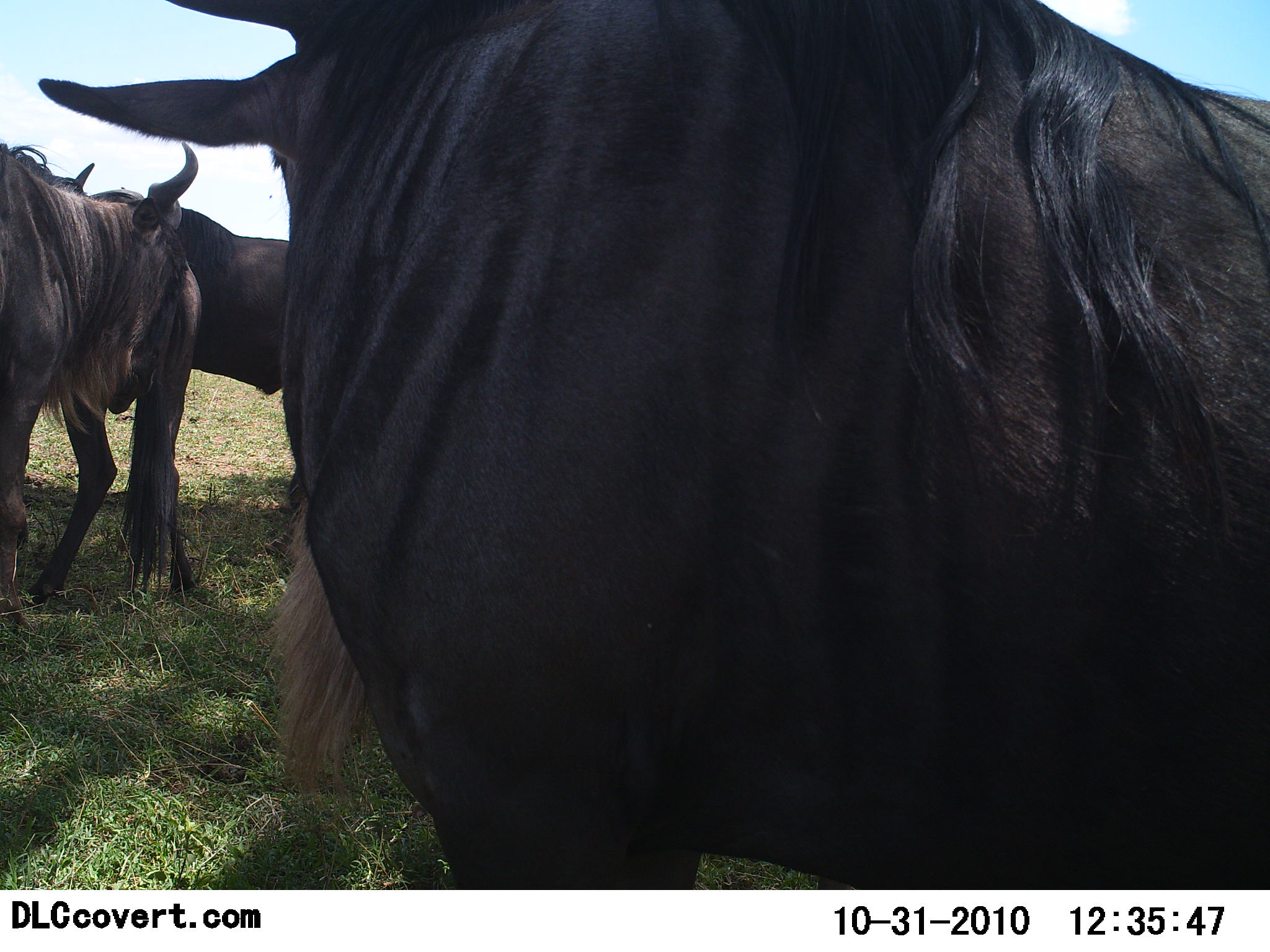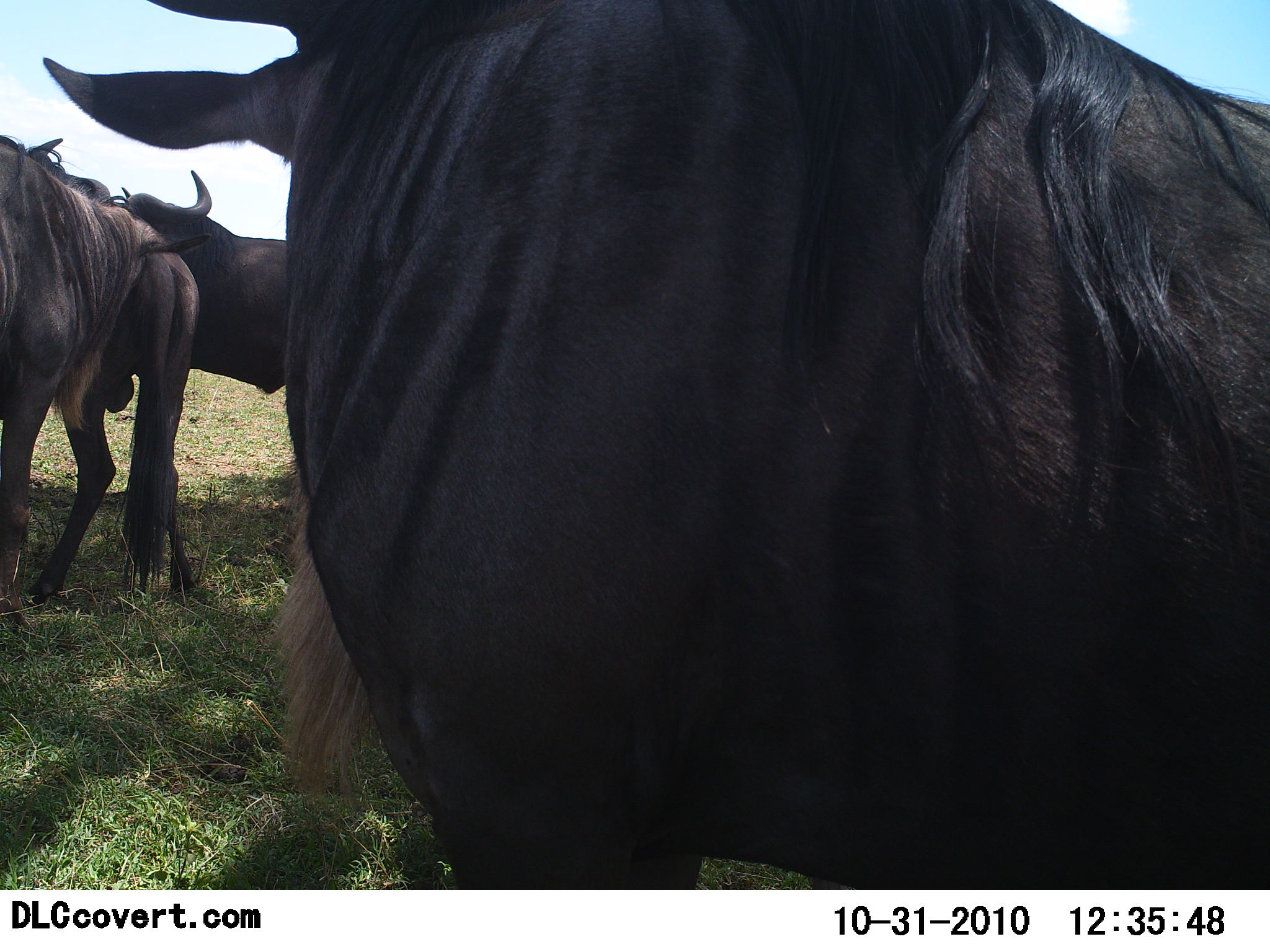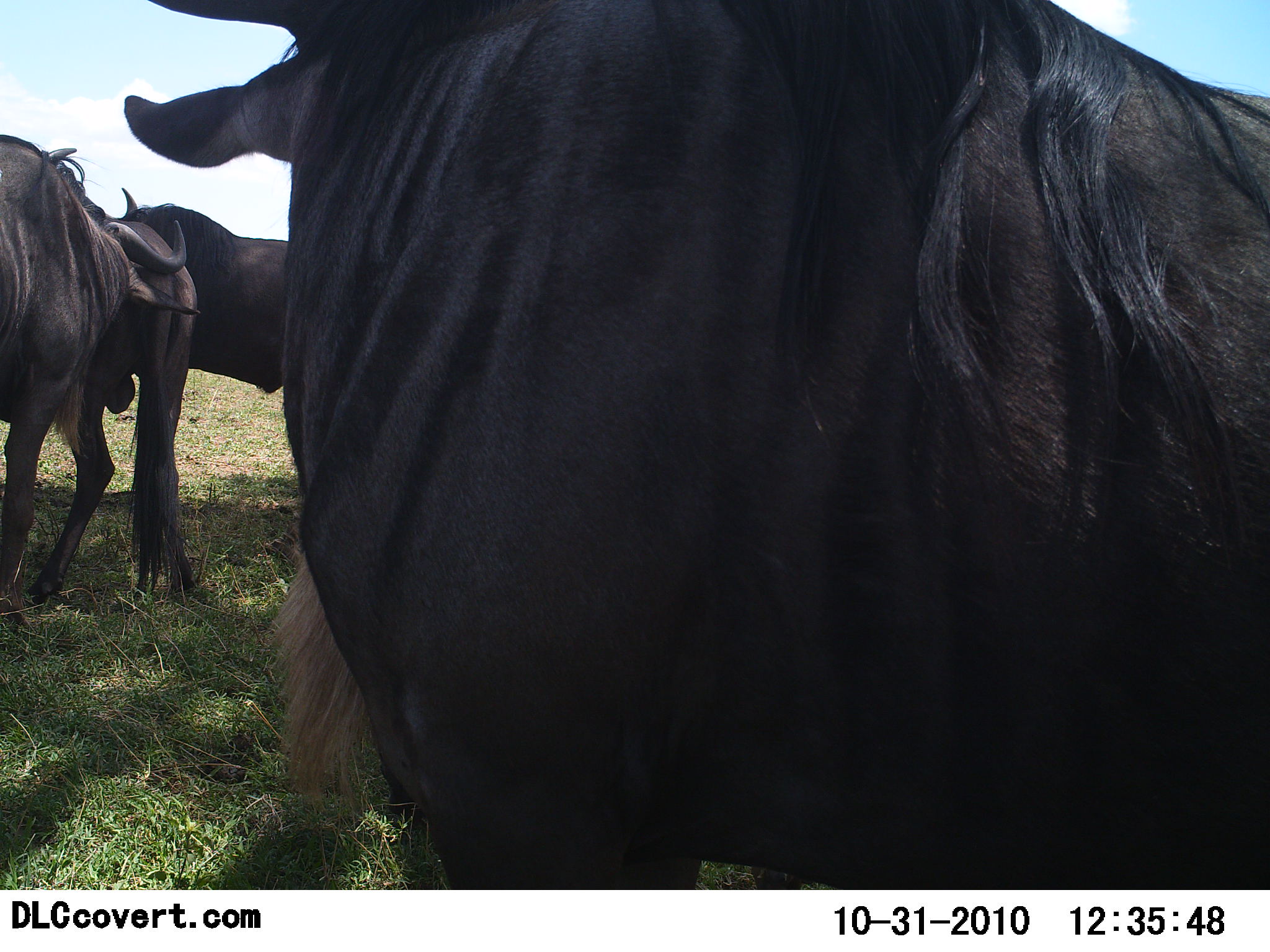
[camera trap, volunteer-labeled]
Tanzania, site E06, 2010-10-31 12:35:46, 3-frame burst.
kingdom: Animalia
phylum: Chordata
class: Mammalia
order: Artiodactyla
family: Bovidae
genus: Connochaetes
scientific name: Connochaetes taurinus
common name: blue wildebeest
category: wildebeest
Wildebeest (blue wildebeest) (Connochaetes taurinus), count 4. Behavior (volunteer vote fractions): standing 88%, resting 12%, moving 12%, interacting 6%. Young present (vote fraction): 0%. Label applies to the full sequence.